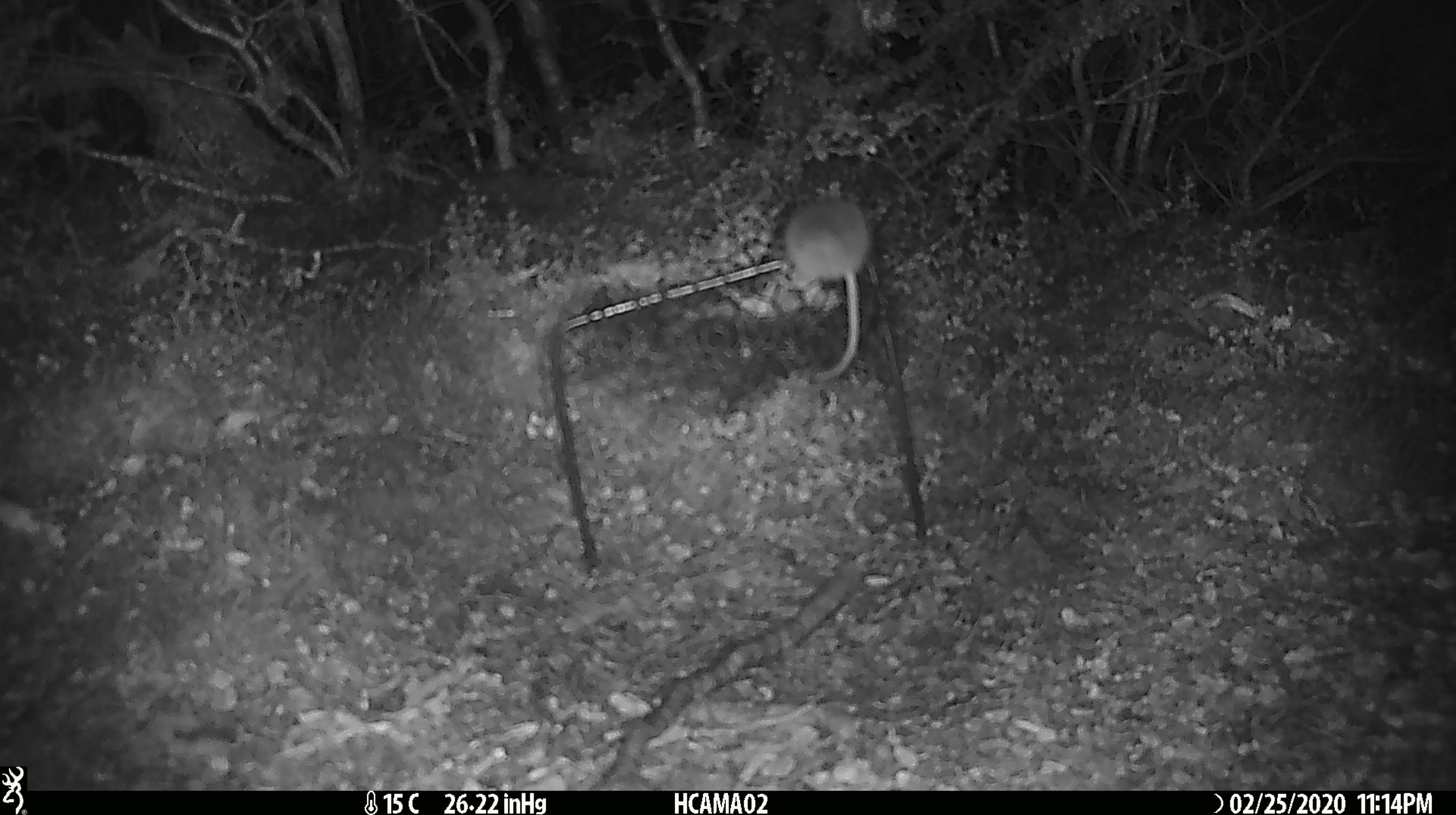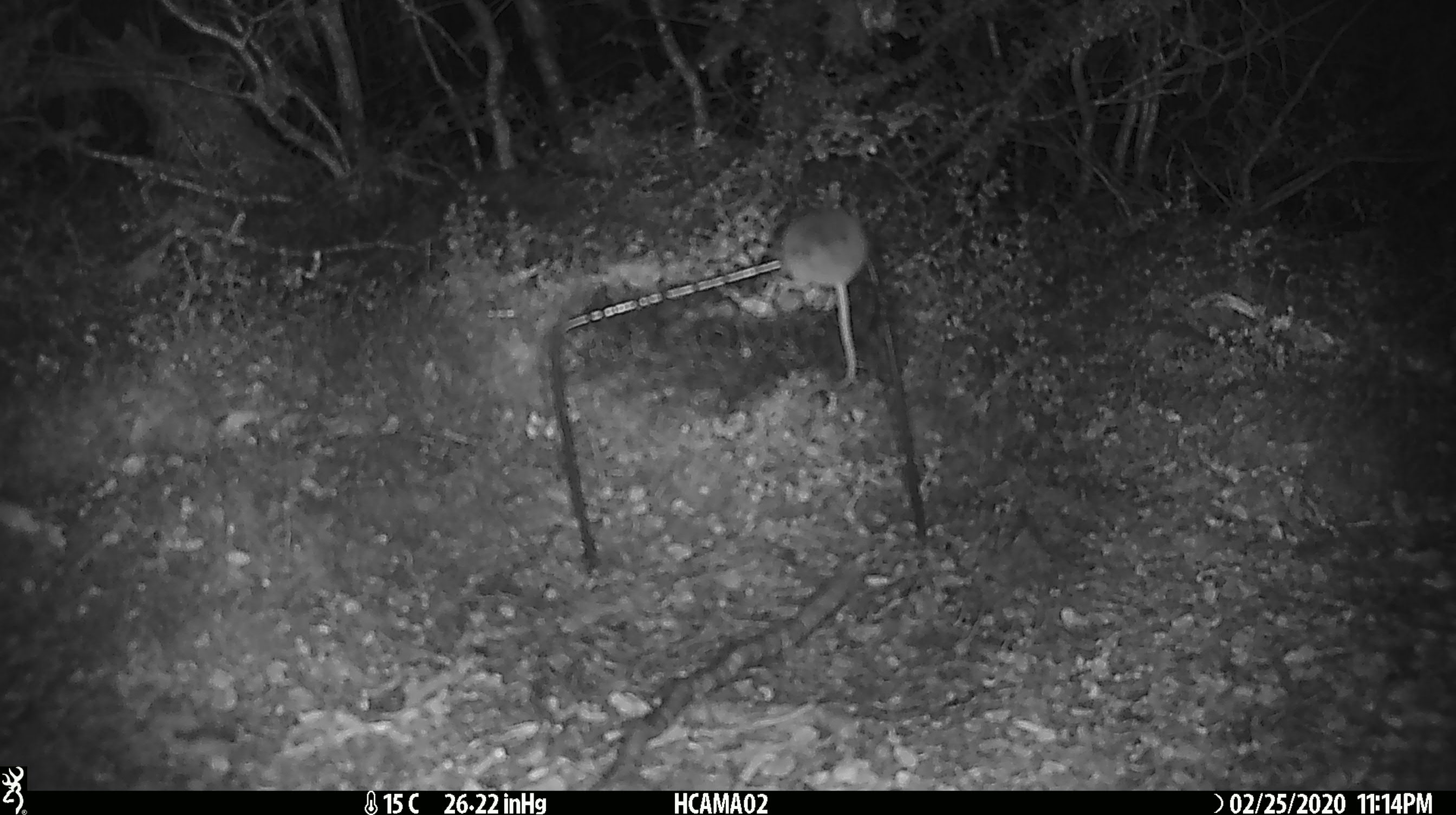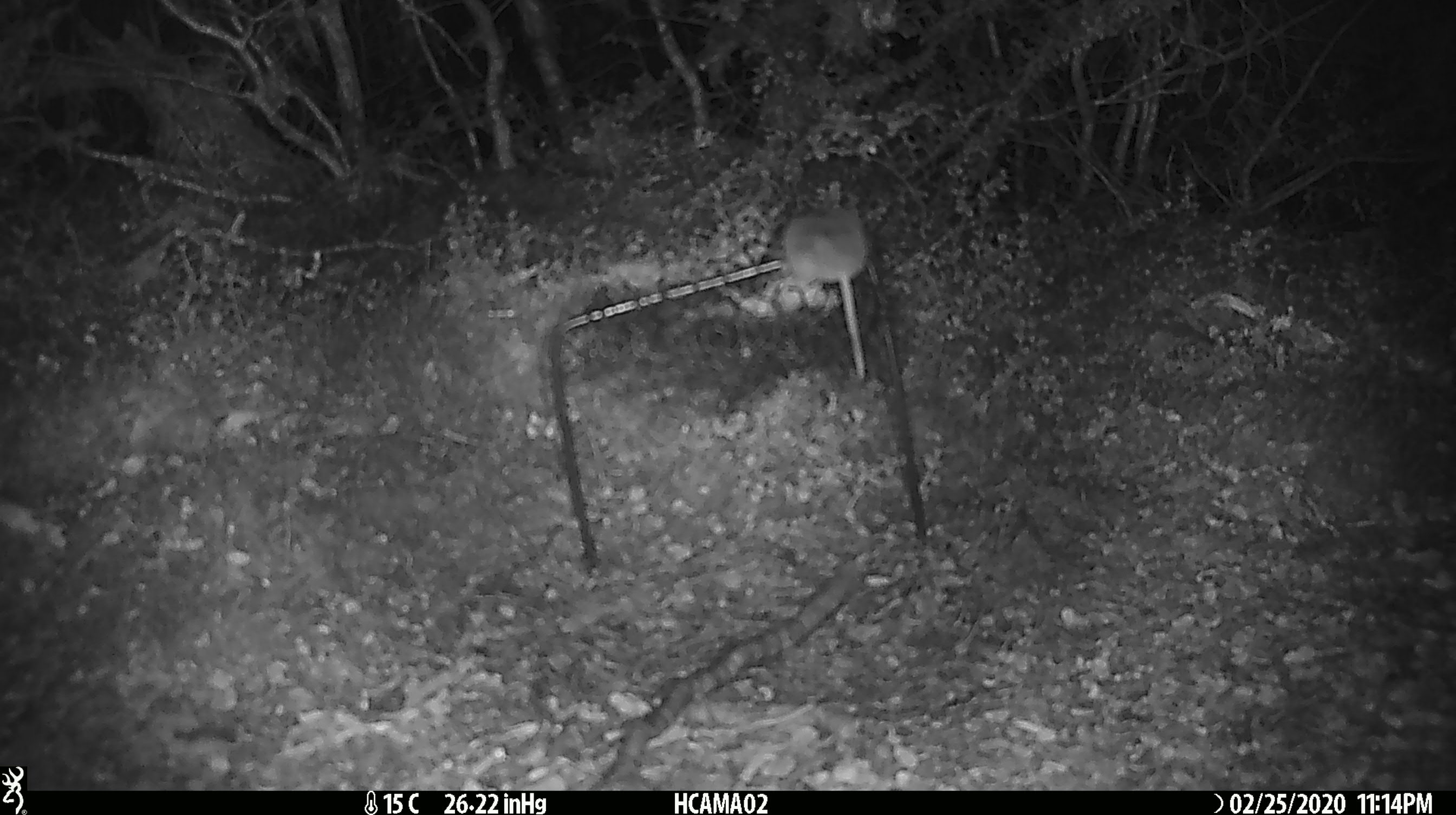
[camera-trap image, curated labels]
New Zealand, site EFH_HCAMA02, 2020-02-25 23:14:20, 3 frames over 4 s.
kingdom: Animalia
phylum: Chordata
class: Mammalia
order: Rodentia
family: Muridae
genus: Mus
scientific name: Mus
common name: mouse